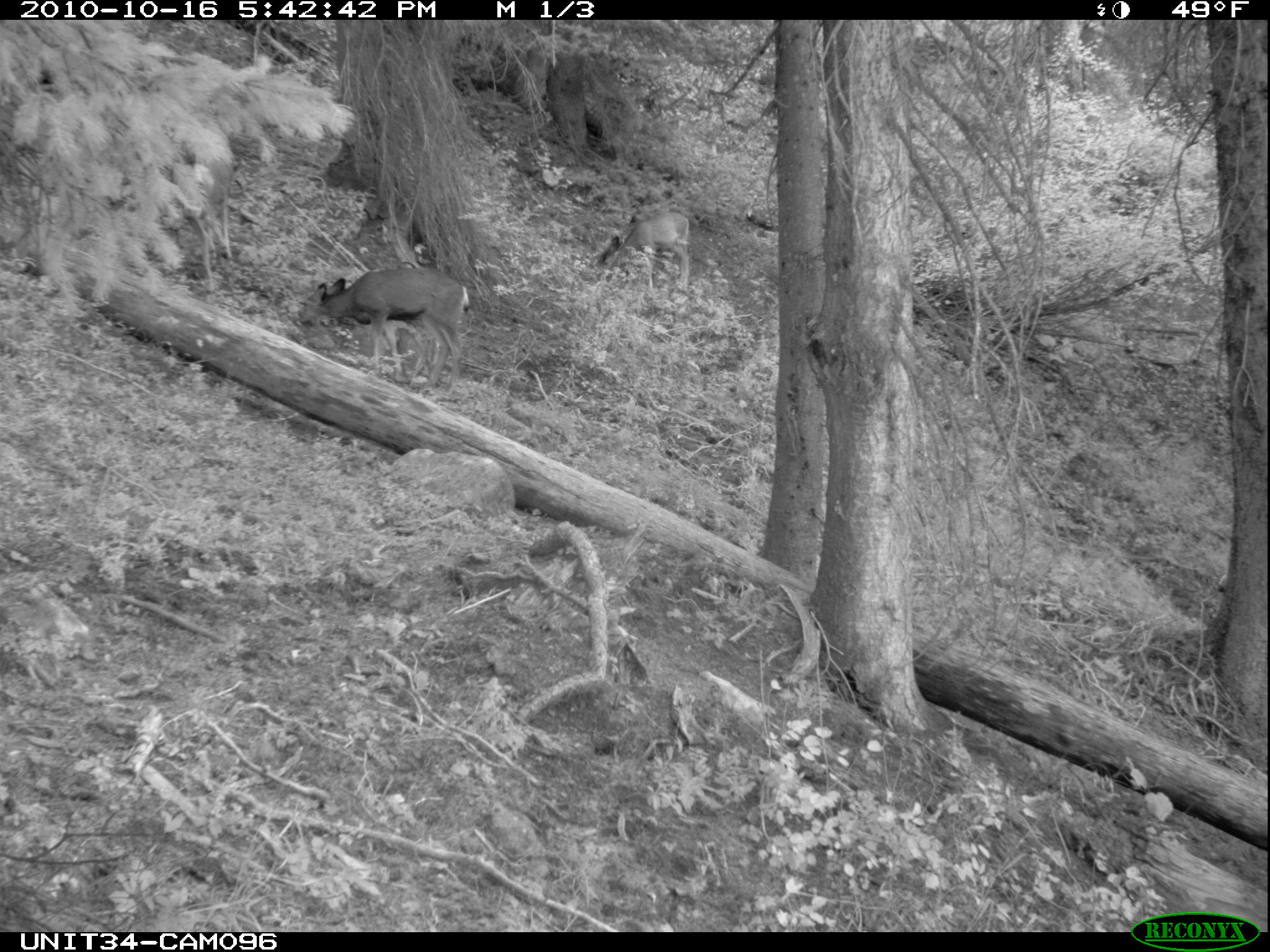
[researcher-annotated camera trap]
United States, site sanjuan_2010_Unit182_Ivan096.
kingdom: Animalia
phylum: Chordata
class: Mammalia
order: Artiodactyla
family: Cervidae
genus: Odocoileus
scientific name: Odocoileus hemionus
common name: mule deer